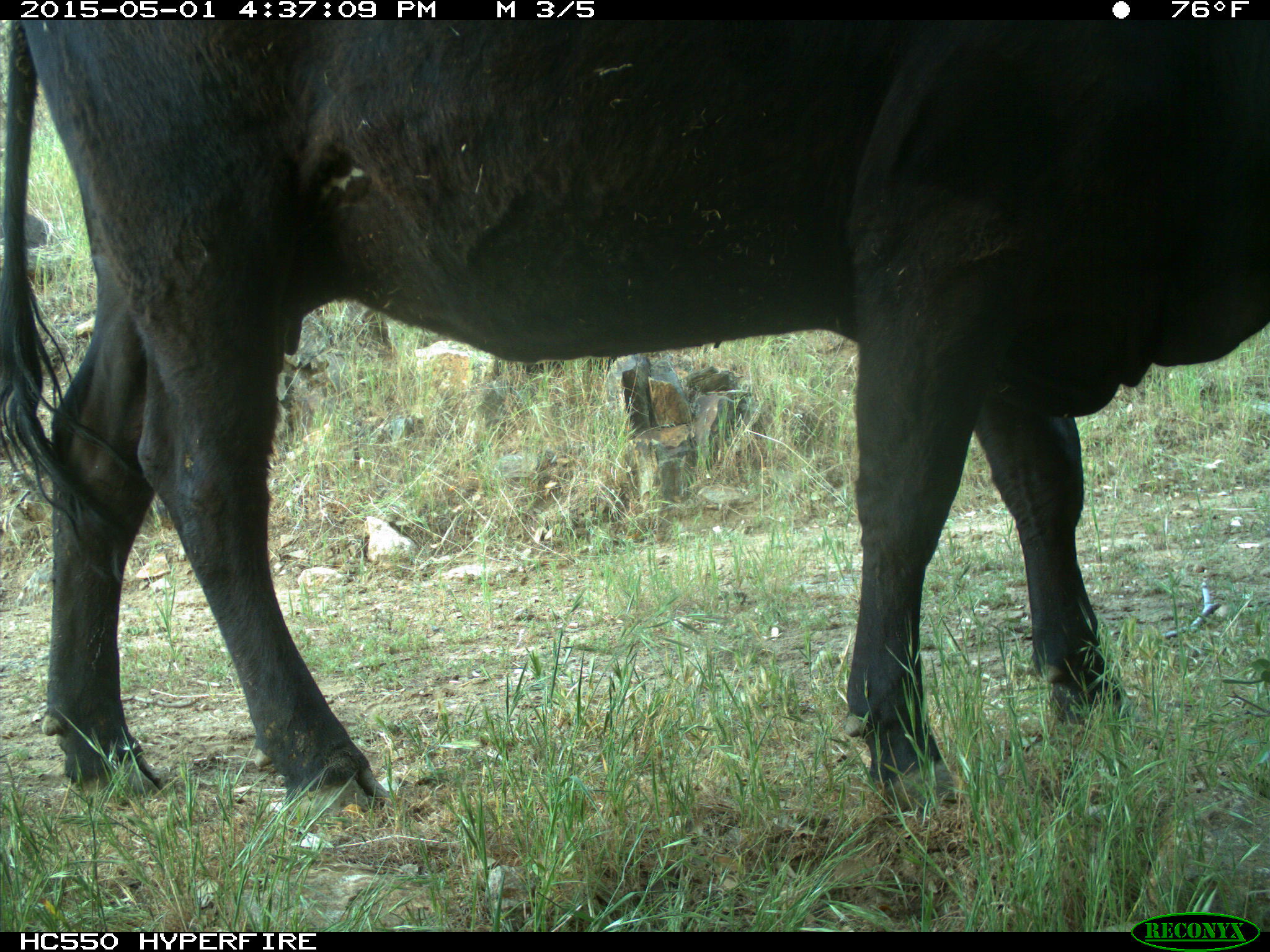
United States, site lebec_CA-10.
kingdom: Animalia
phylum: Chordata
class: Mammalia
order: Artiodactyla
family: Bovidae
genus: Bos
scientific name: Bos taurus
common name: domestic cow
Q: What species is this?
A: Bos taurus (domestic cow).